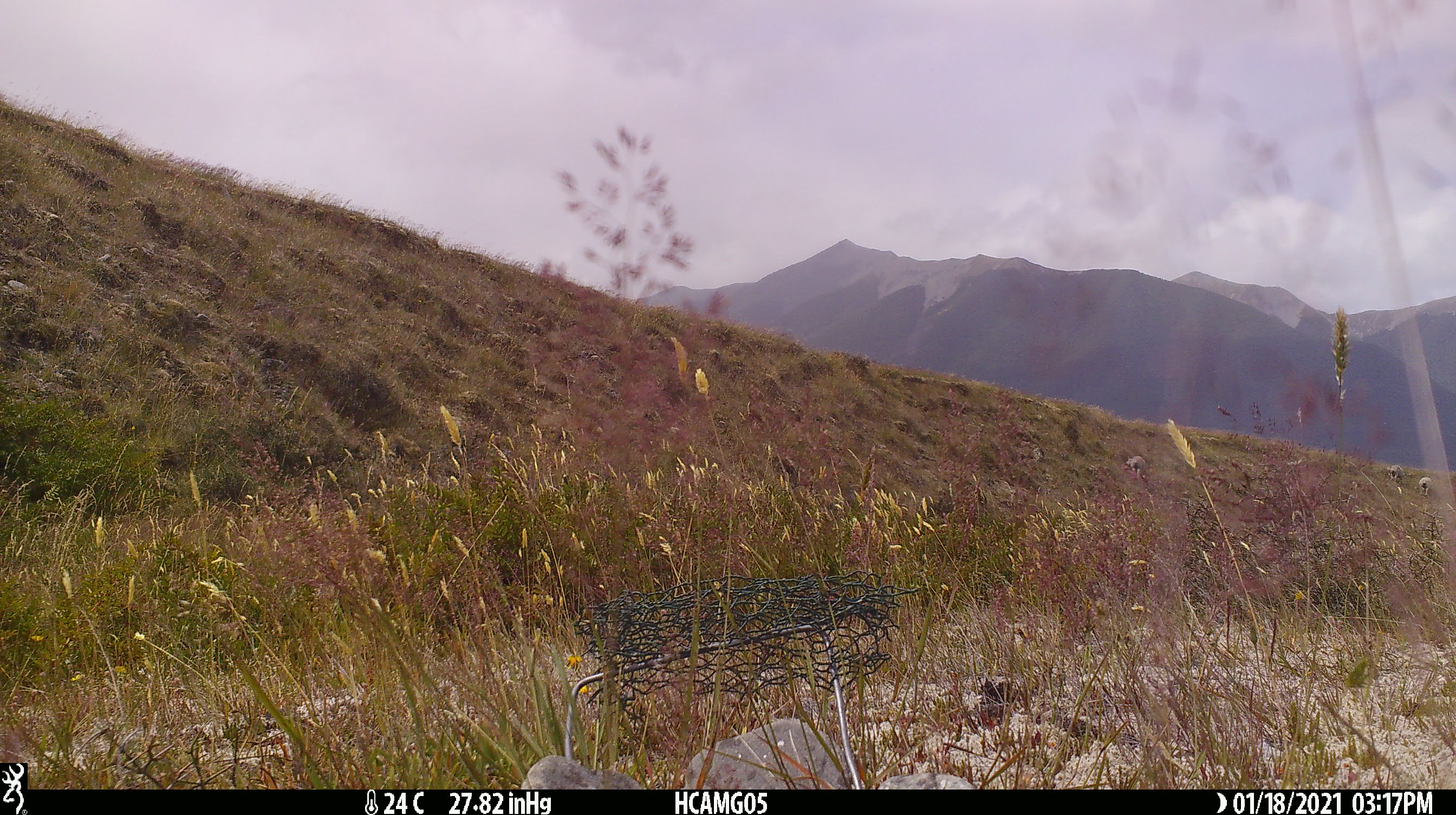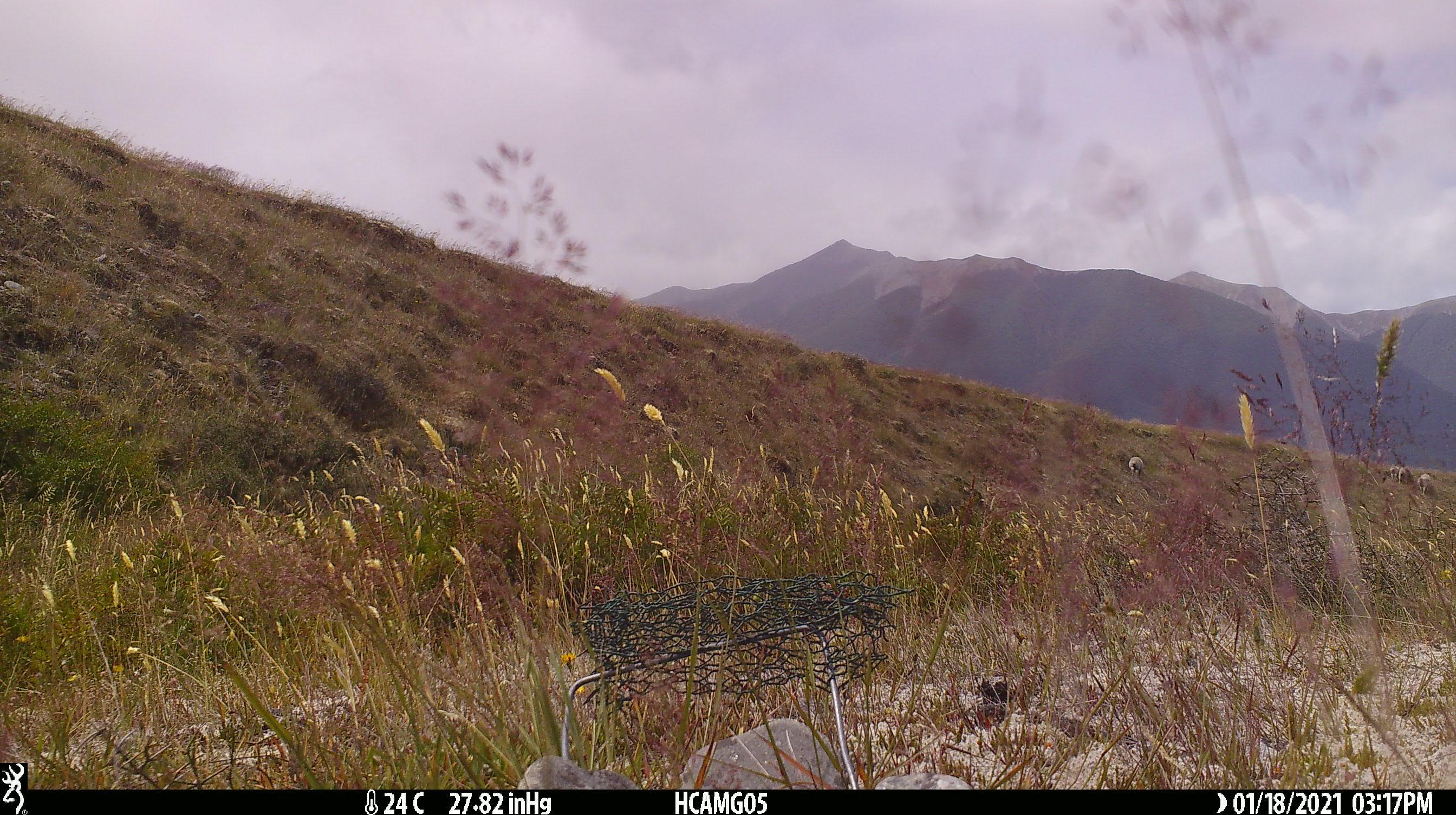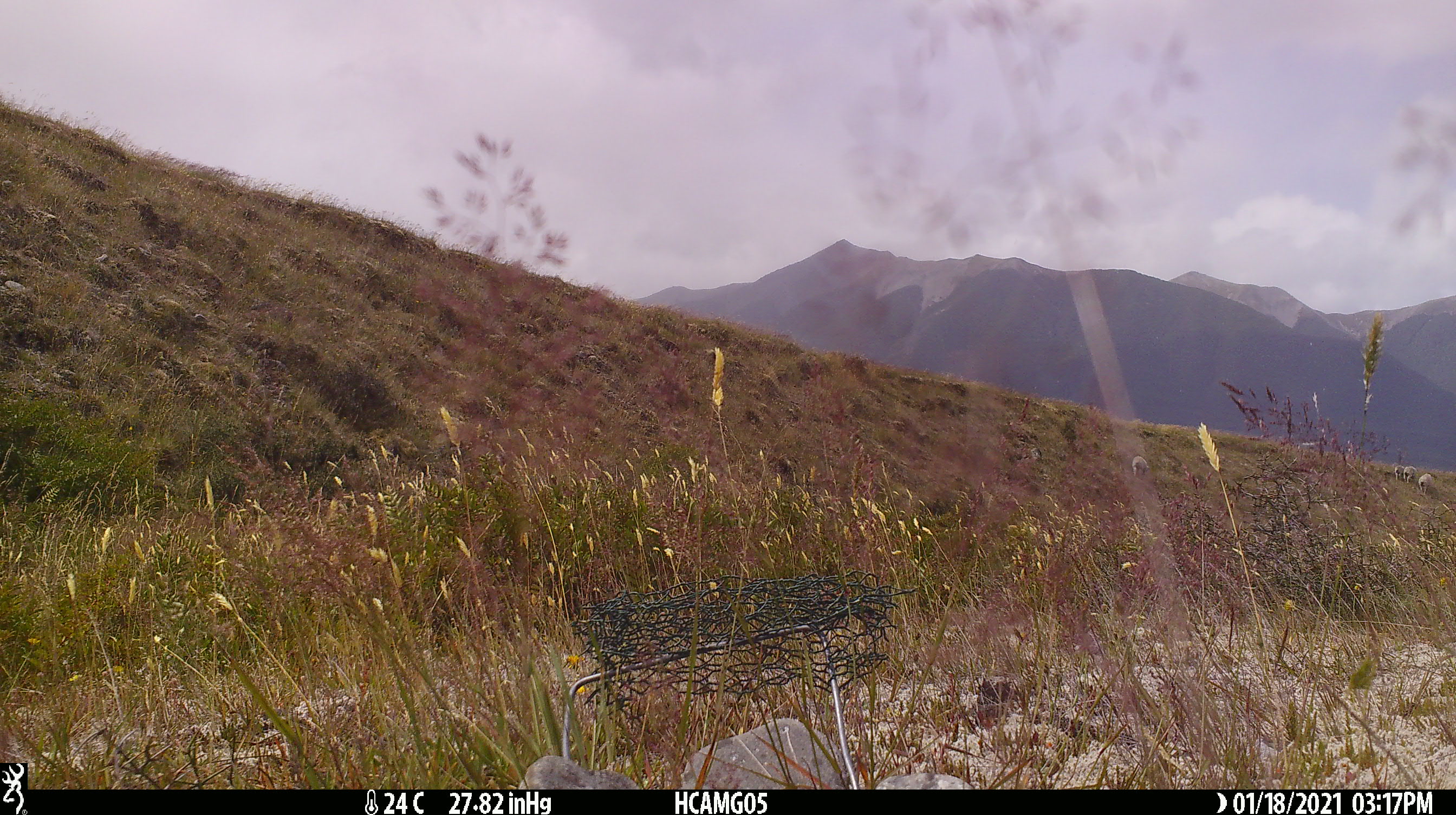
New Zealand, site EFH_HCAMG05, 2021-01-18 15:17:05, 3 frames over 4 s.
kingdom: Animalia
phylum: Chordata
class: Mammalia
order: Artiodactyla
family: Bovidae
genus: Ovis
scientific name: Ovis aries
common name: domestic sheep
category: sheep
Sheep (domestic sheep) (Ovis aries).